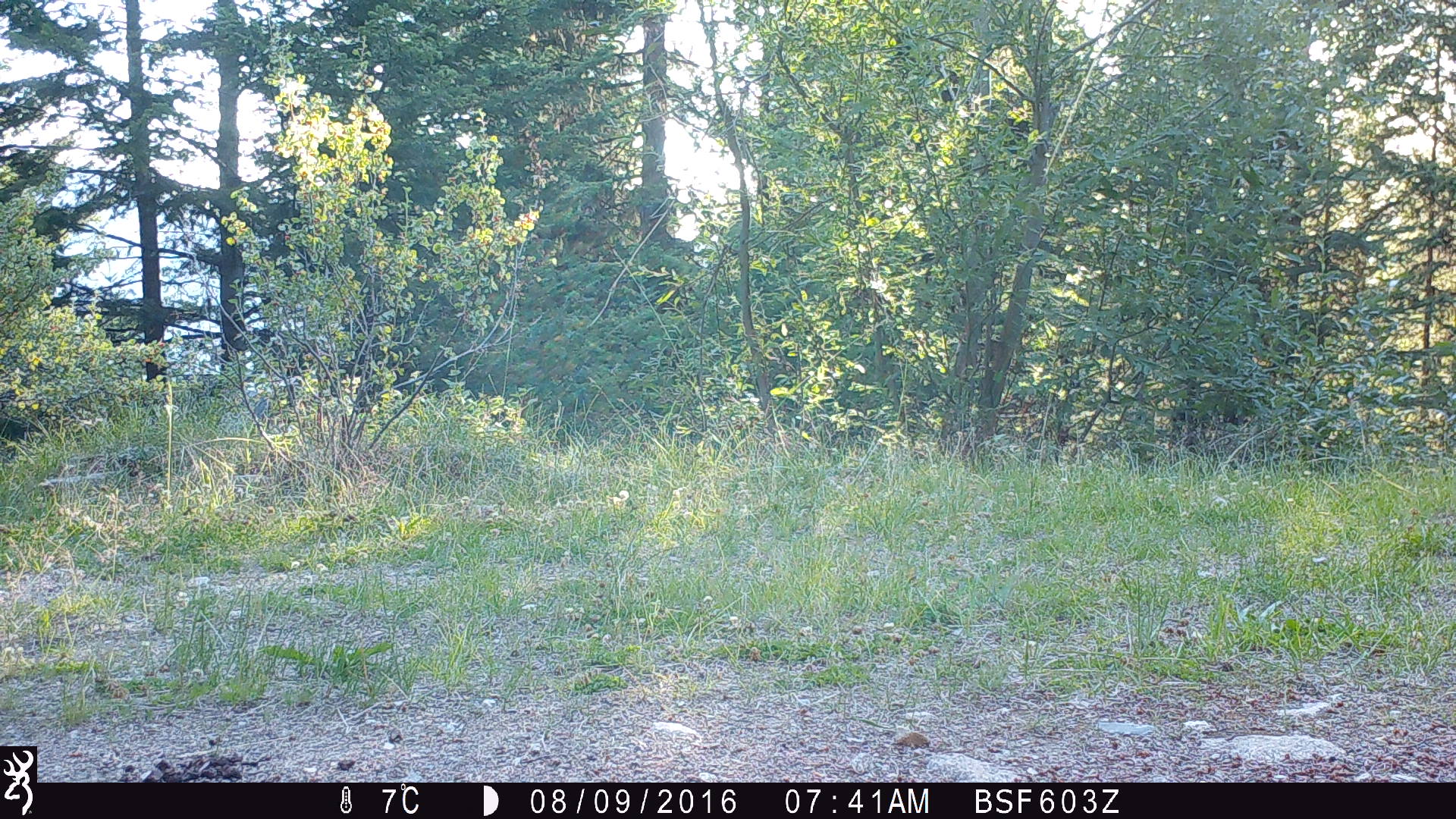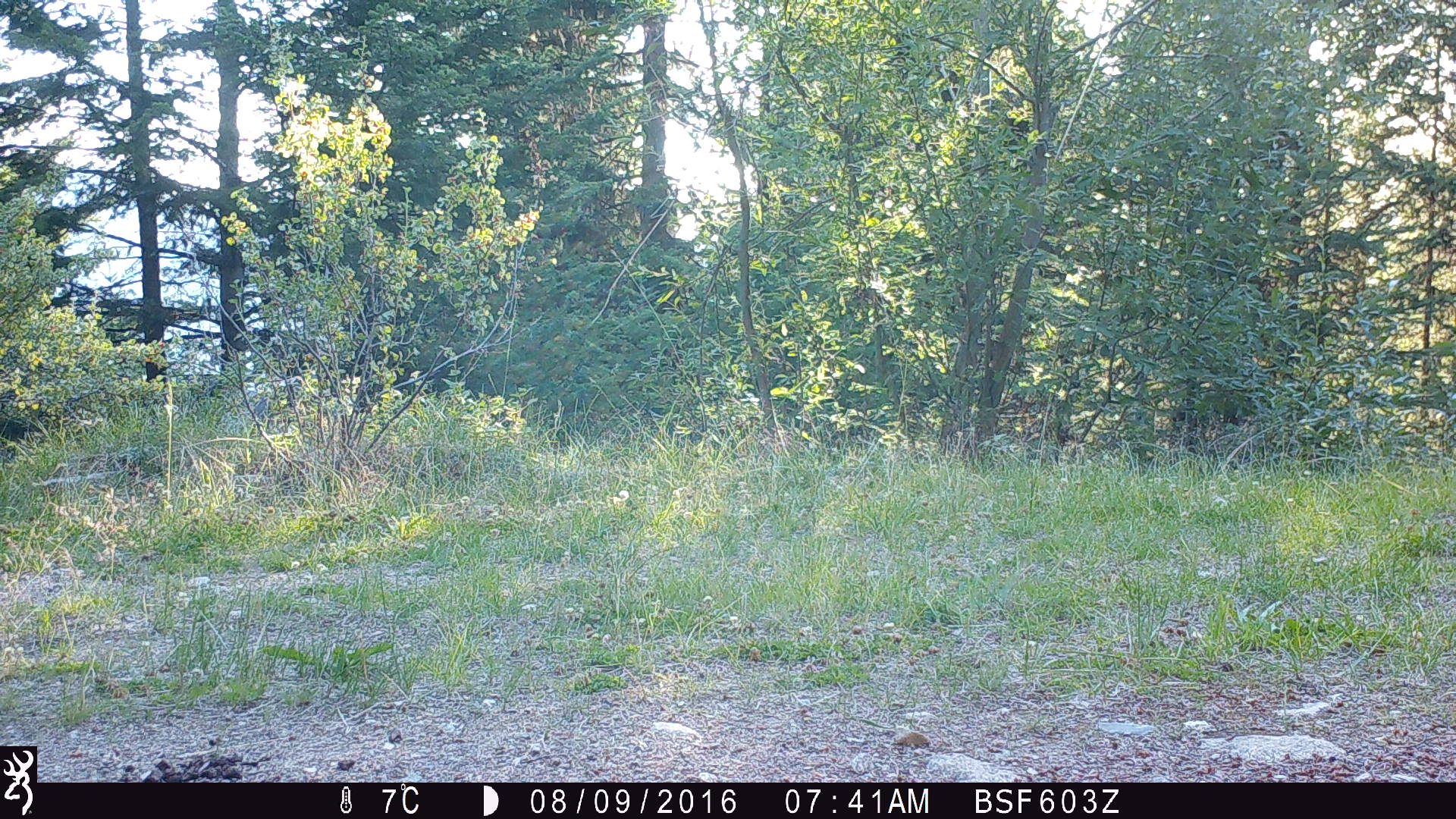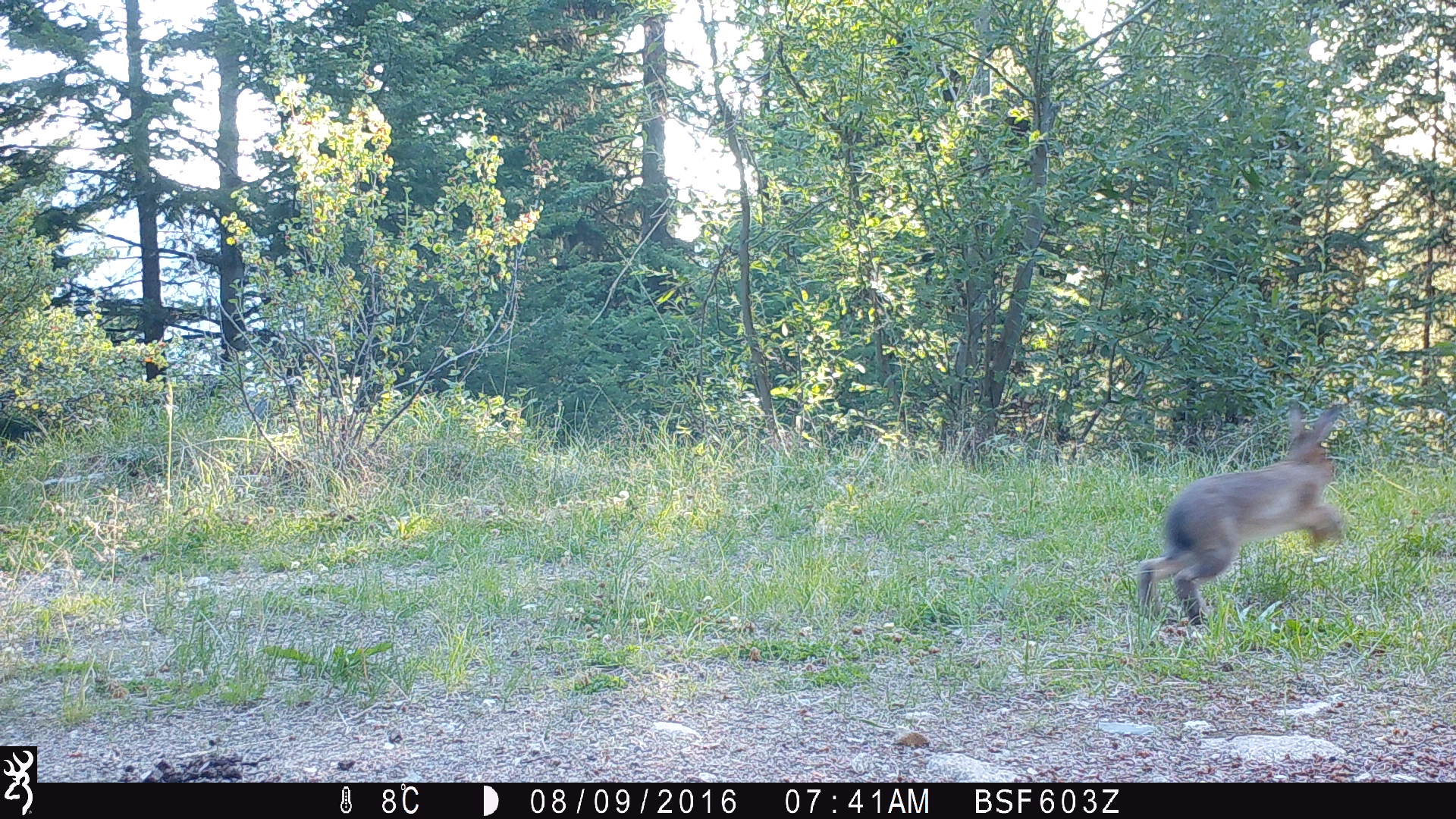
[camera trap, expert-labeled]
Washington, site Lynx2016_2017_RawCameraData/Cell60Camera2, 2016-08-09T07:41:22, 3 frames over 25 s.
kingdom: Animalia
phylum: Chordata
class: Mammalia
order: Lagomorpha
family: Leporidae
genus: Lepus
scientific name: Lepus americanus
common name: snowshoe hare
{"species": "Lepus americanus (snowshoe hare)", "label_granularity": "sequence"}